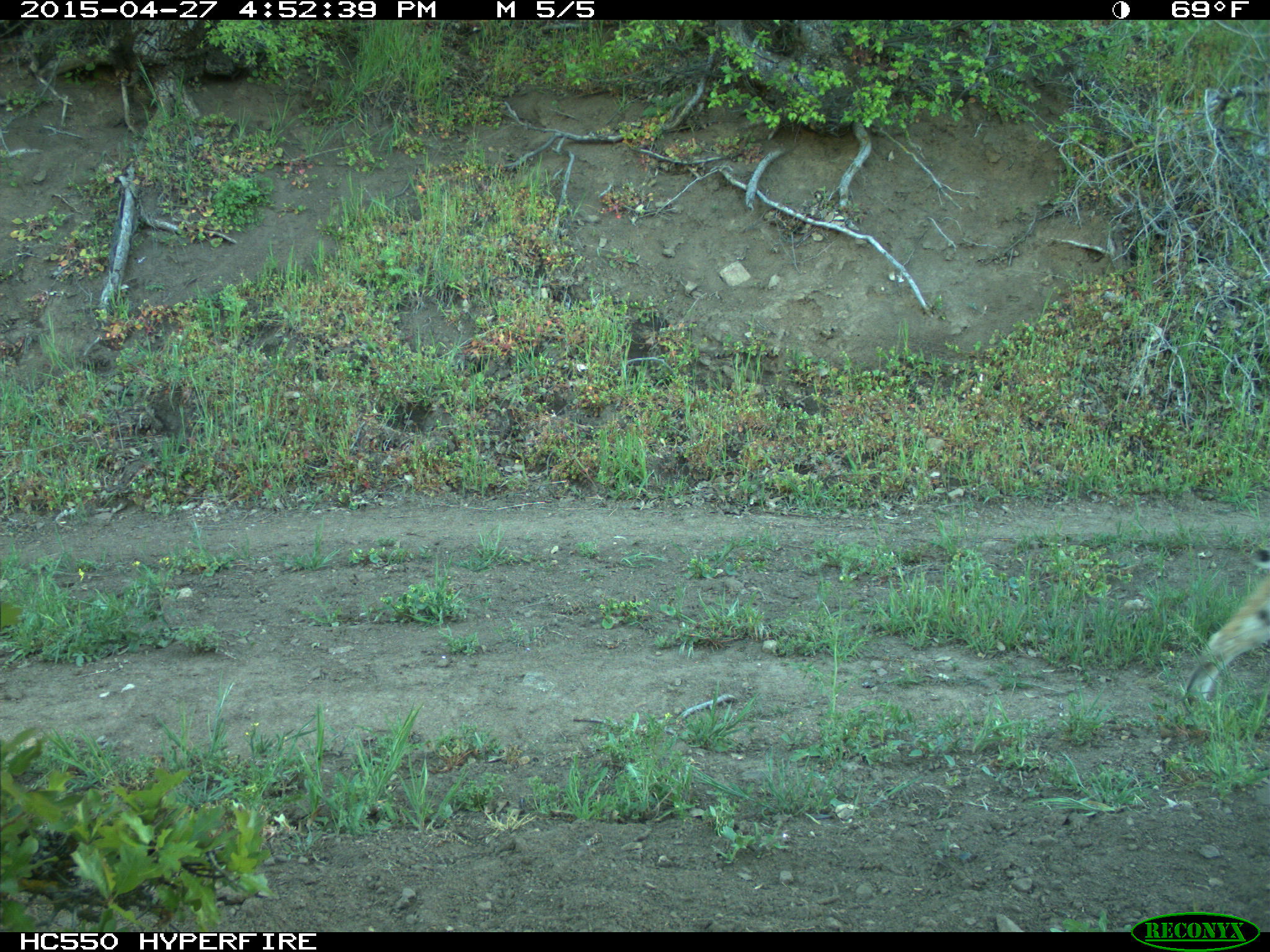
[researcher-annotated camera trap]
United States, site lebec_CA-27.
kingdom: Animalia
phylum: Chordata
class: Mammalia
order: Carnivora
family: Felidae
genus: Lynx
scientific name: Lynx rufus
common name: bobcat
Lynx rufus (bobcat).